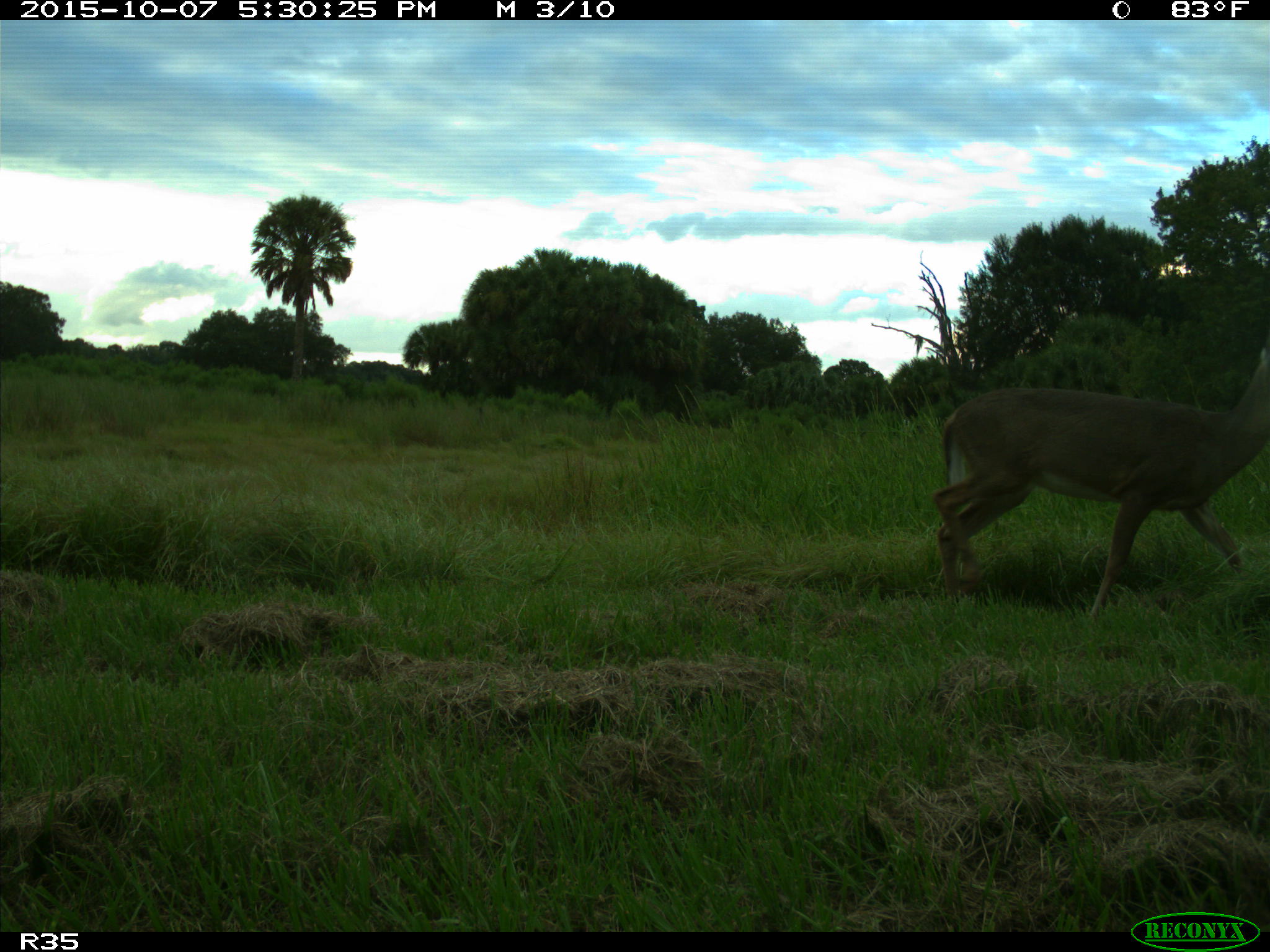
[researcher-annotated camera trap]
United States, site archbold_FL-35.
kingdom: Animalia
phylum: Chordata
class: Mammalia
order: Artiodactyla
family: Cervidae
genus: Odocoileus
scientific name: Odocoileus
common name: deer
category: unidentified deer